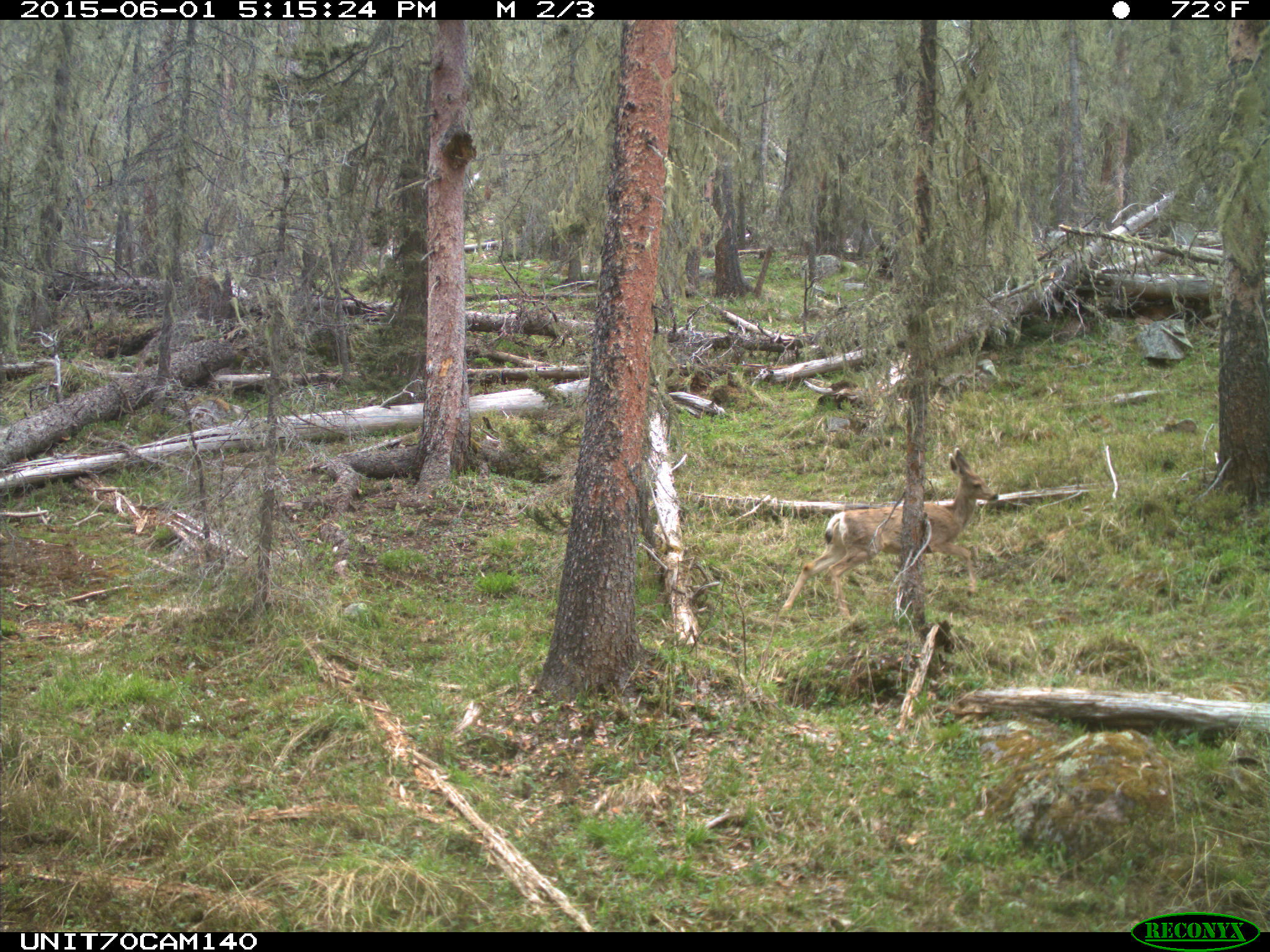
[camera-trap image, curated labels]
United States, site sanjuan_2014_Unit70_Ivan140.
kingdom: Animalia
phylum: Chordata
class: Mammalia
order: Artiodactyla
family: Cervidae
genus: Odocoileus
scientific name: Odocoileus hemionus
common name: mule deer